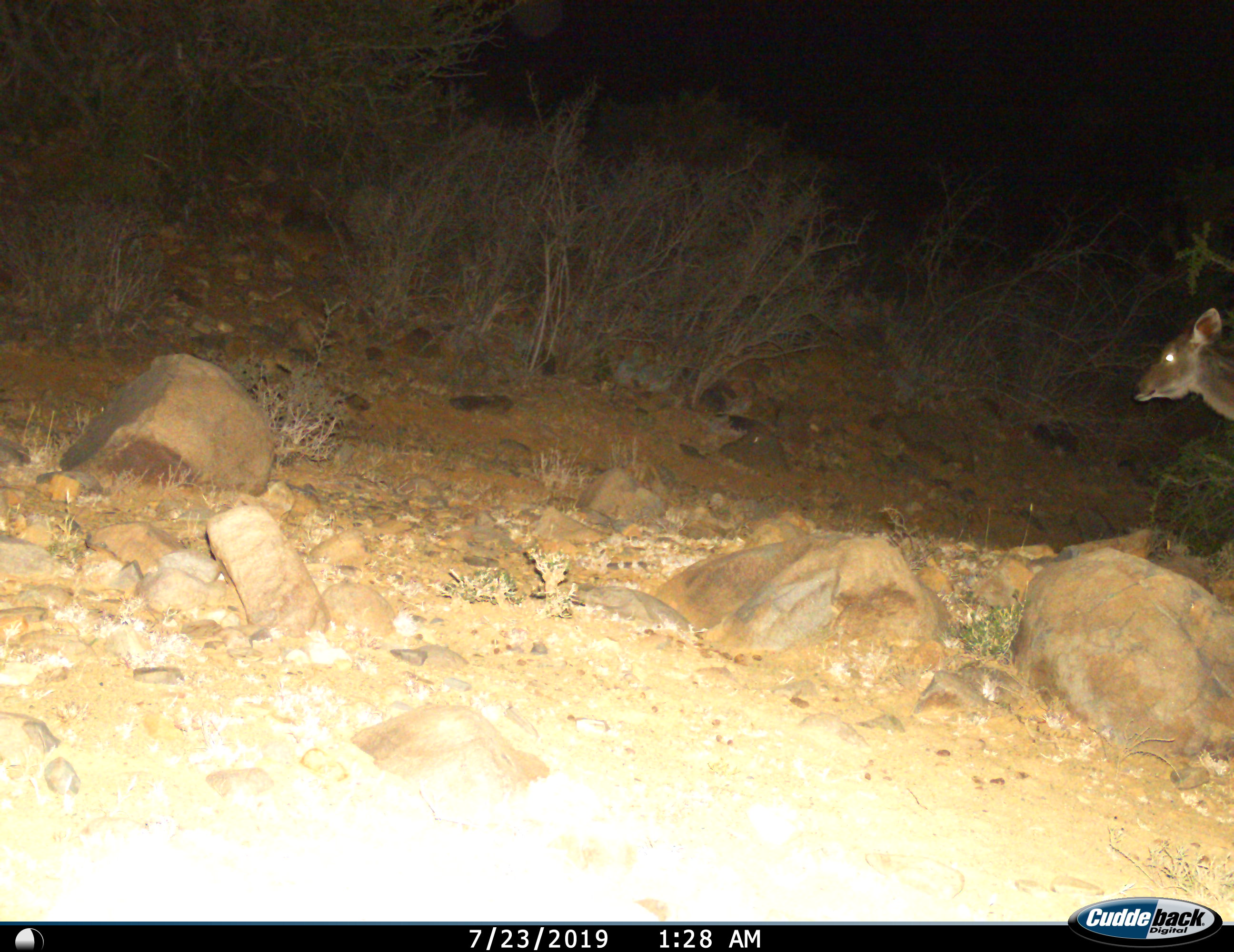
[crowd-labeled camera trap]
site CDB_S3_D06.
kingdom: Animalia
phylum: Chordata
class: Mammalia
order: Artiodactyla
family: Bovidae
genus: Tragelaphus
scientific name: Tragelaphus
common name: kudu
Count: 1.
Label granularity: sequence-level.